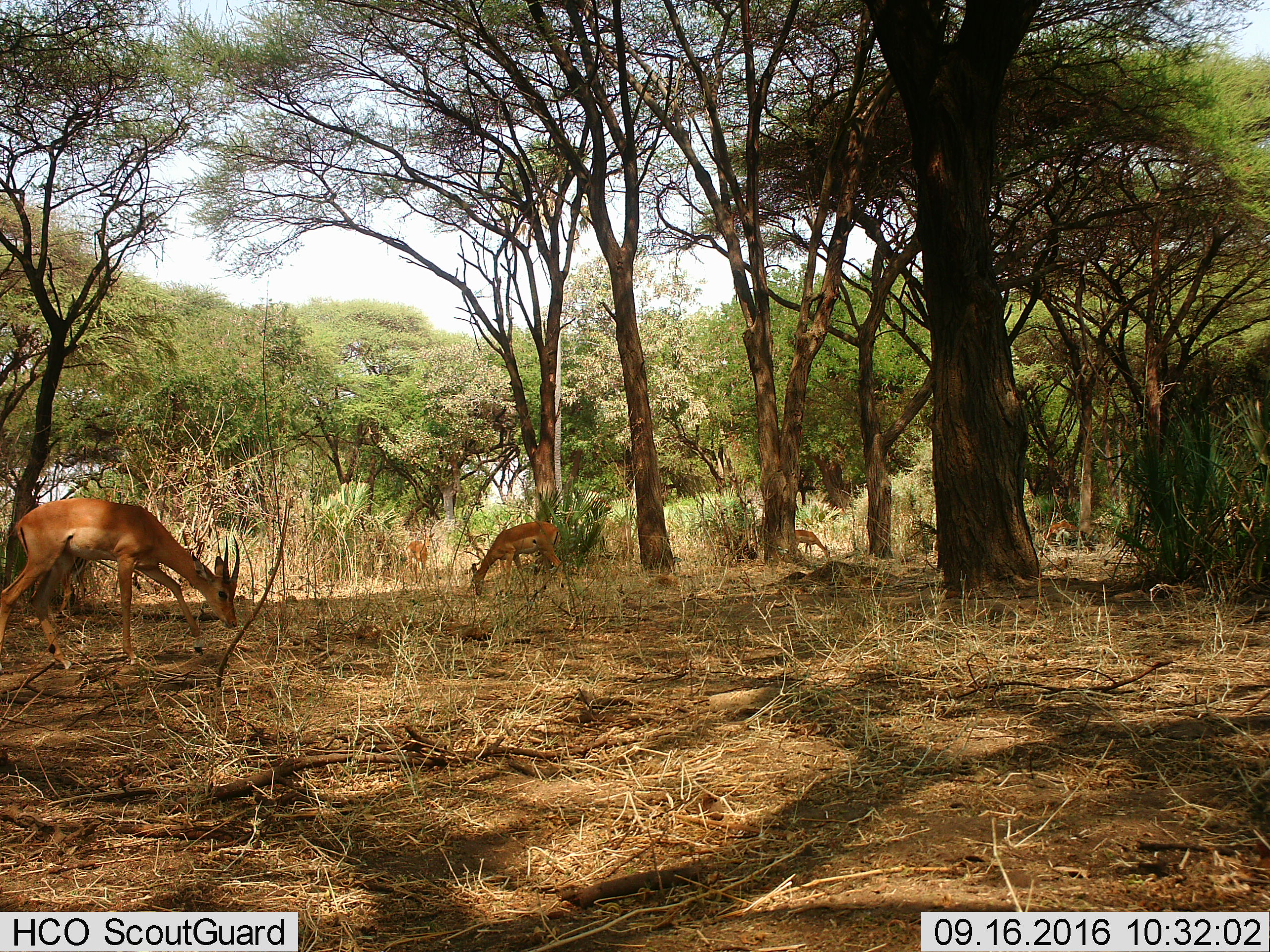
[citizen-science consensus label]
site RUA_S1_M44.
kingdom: Animalia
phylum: Chordata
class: Mammalia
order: Artiodactyla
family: Bovidae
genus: Aepyceros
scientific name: Aepyceros melampus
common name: impala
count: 5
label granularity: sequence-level